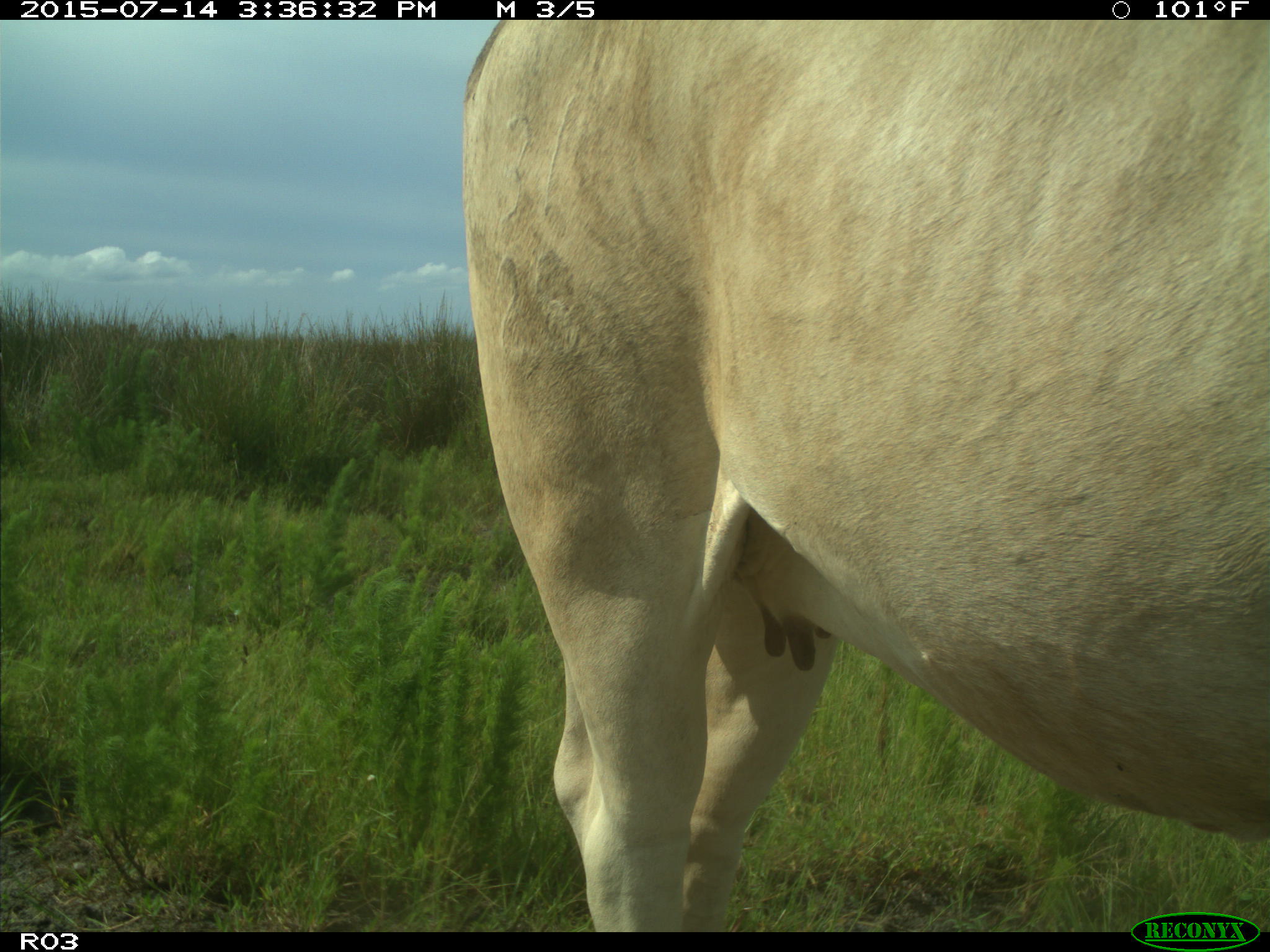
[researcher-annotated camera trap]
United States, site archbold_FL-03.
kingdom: Animalia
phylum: Chordata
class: Mammalia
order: Artiodactyla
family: Bovidae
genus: Bos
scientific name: Bos taurus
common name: domestic cow